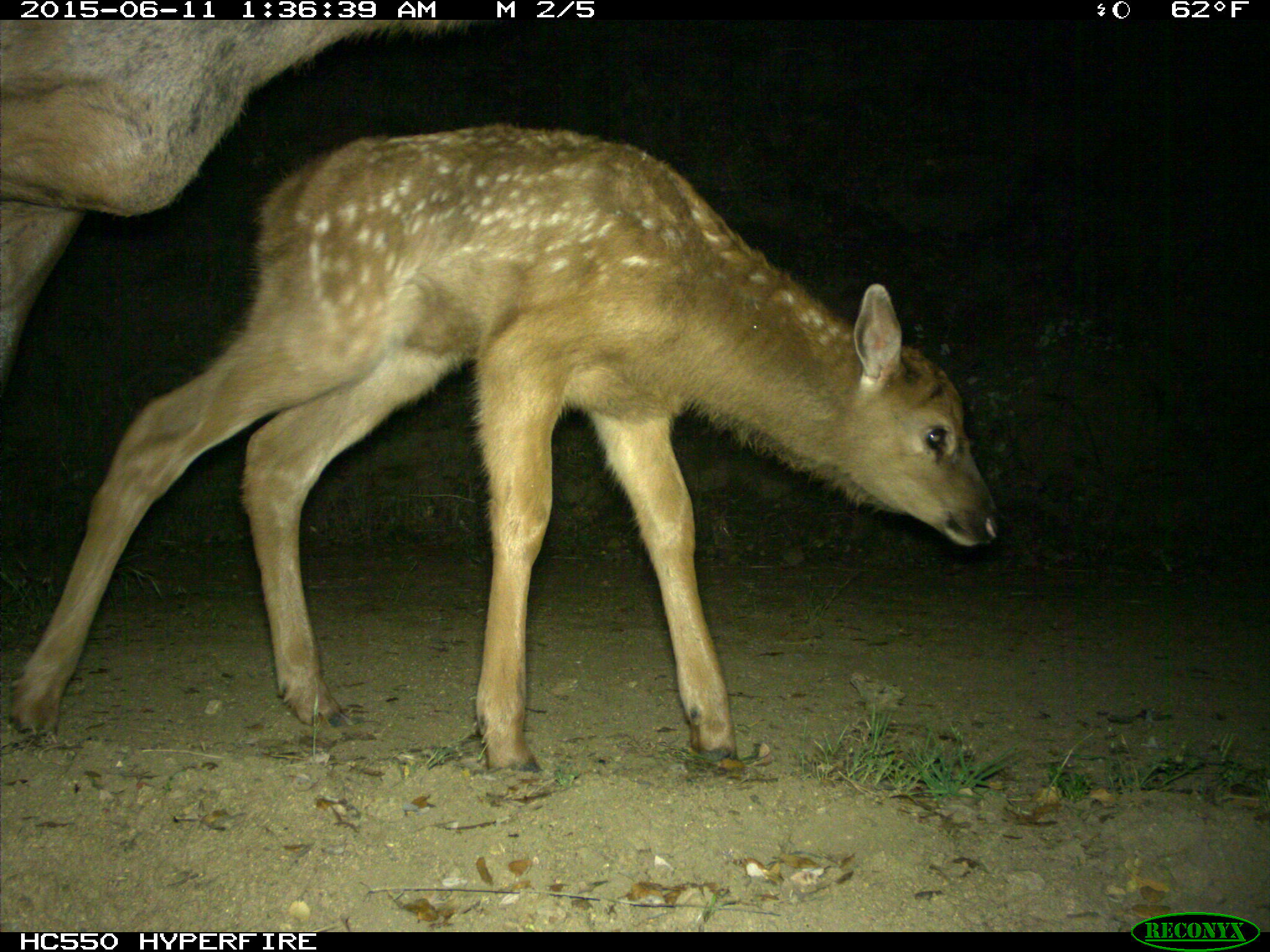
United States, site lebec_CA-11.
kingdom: Animalia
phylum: Chordata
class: Mammalia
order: Artiodactyla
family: Cervidae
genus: Cervus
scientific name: Cervus canadensis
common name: elk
Cervus canadensis (elk).